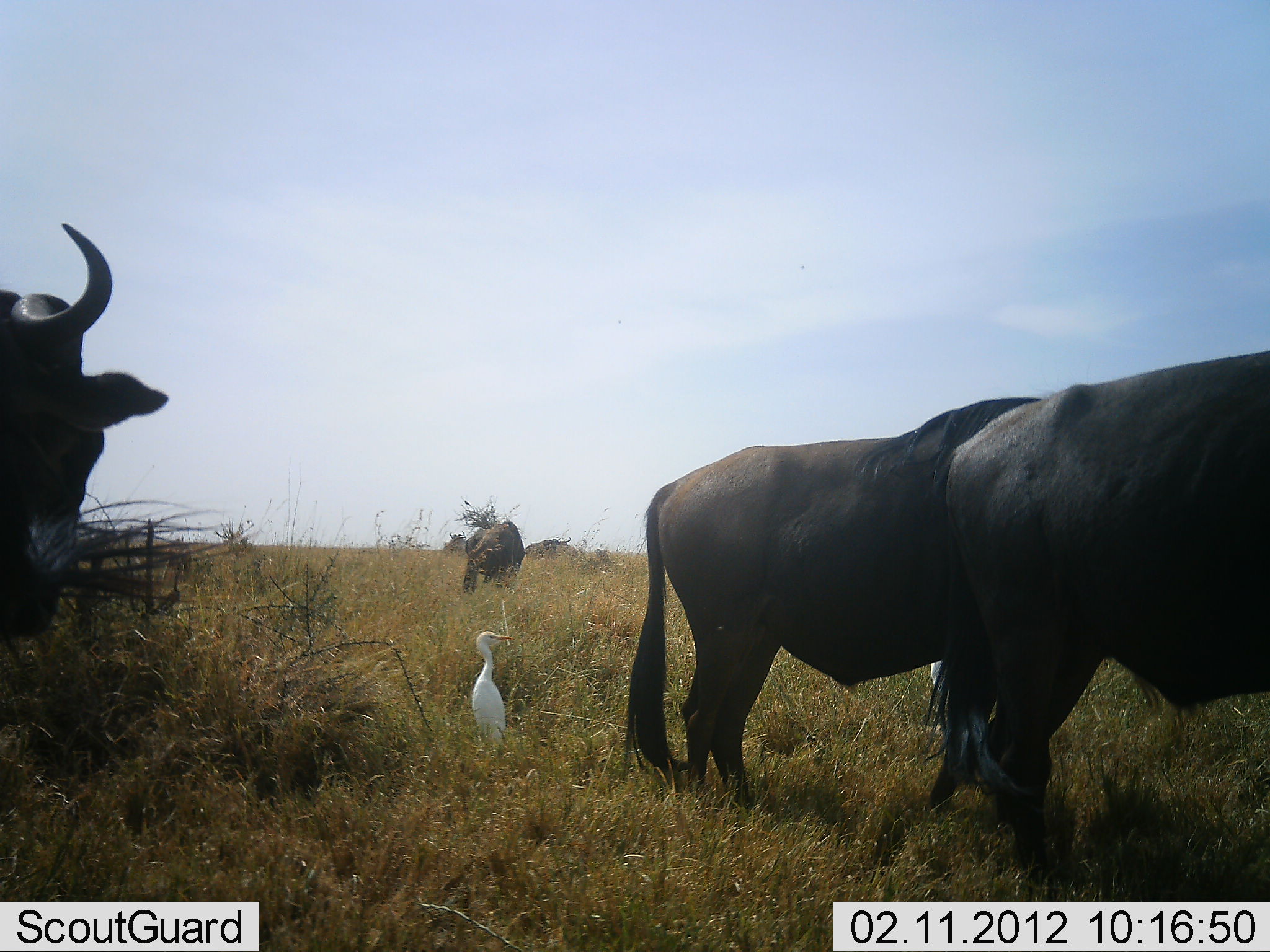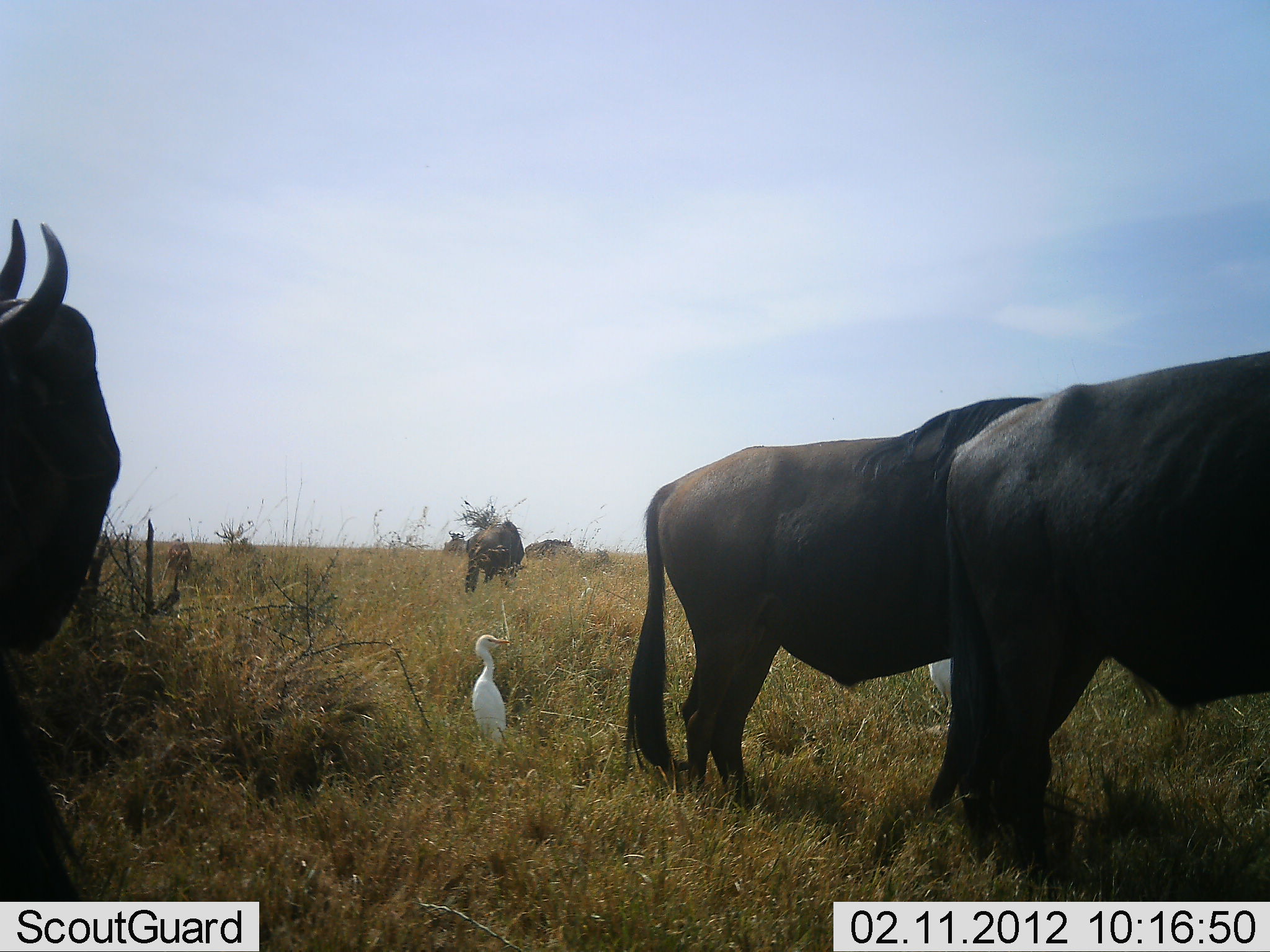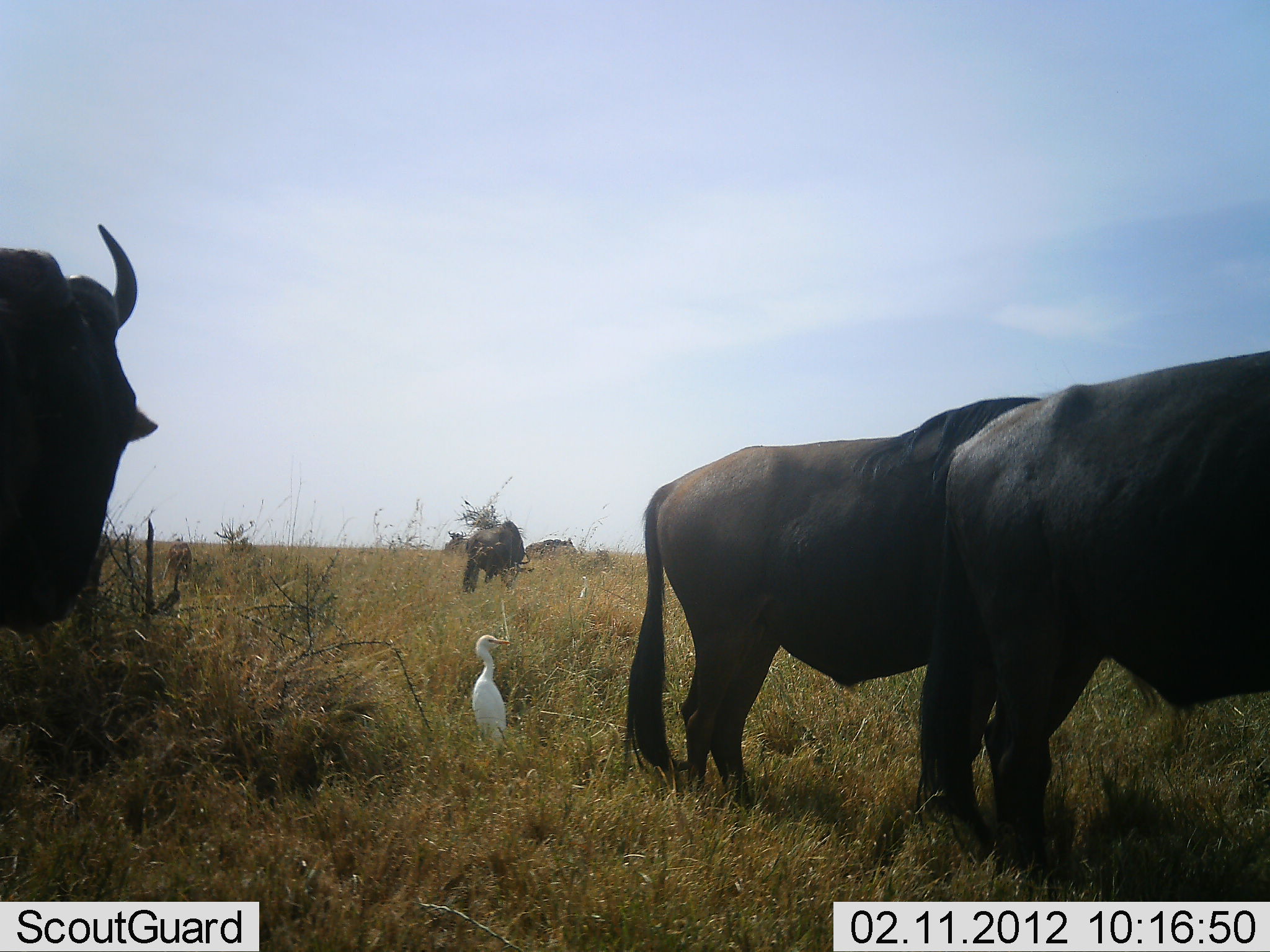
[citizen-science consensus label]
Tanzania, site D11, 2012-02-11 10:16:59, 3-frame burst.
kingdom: Animalia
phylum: Chordata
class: Aves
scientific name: Aves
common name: bird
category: otherbird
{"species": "otherbird (bird) (Aves)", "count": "2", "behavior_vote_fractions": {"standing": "95%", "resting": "5%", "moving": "0%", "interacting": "0%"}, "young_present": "0%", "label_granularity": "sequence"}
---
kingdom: Animalia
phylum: Chordata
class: Mammalia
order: Artiodactyla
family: Bovidae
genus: Connochaetes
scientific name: Connochaetes taurinus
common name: blue wildebeest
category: wildebeest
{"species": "wildebeest (blue wildebeest) (Connochaetes taurinus)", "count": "4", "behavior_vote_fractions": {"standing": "92%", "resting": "0%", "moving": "17%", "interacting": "0%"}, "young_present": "0%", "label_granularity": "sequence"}